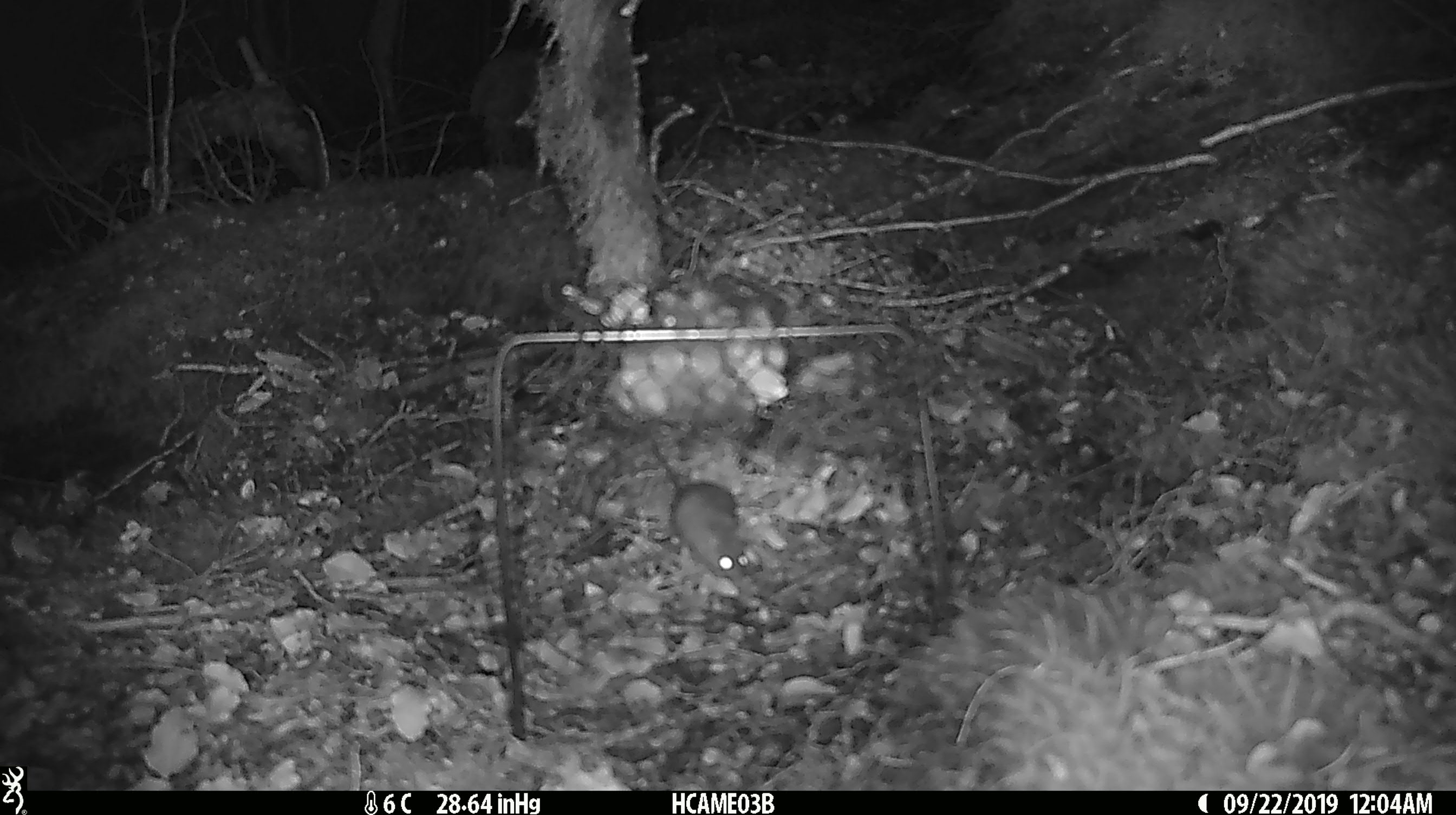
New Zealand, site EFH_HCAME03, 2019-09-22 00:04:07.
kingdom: Animalia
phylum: Chordata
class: Mammalia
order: Rodentia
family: Muridae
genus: Mus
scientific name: Mus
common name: mouse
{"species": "mouse (Mus)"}